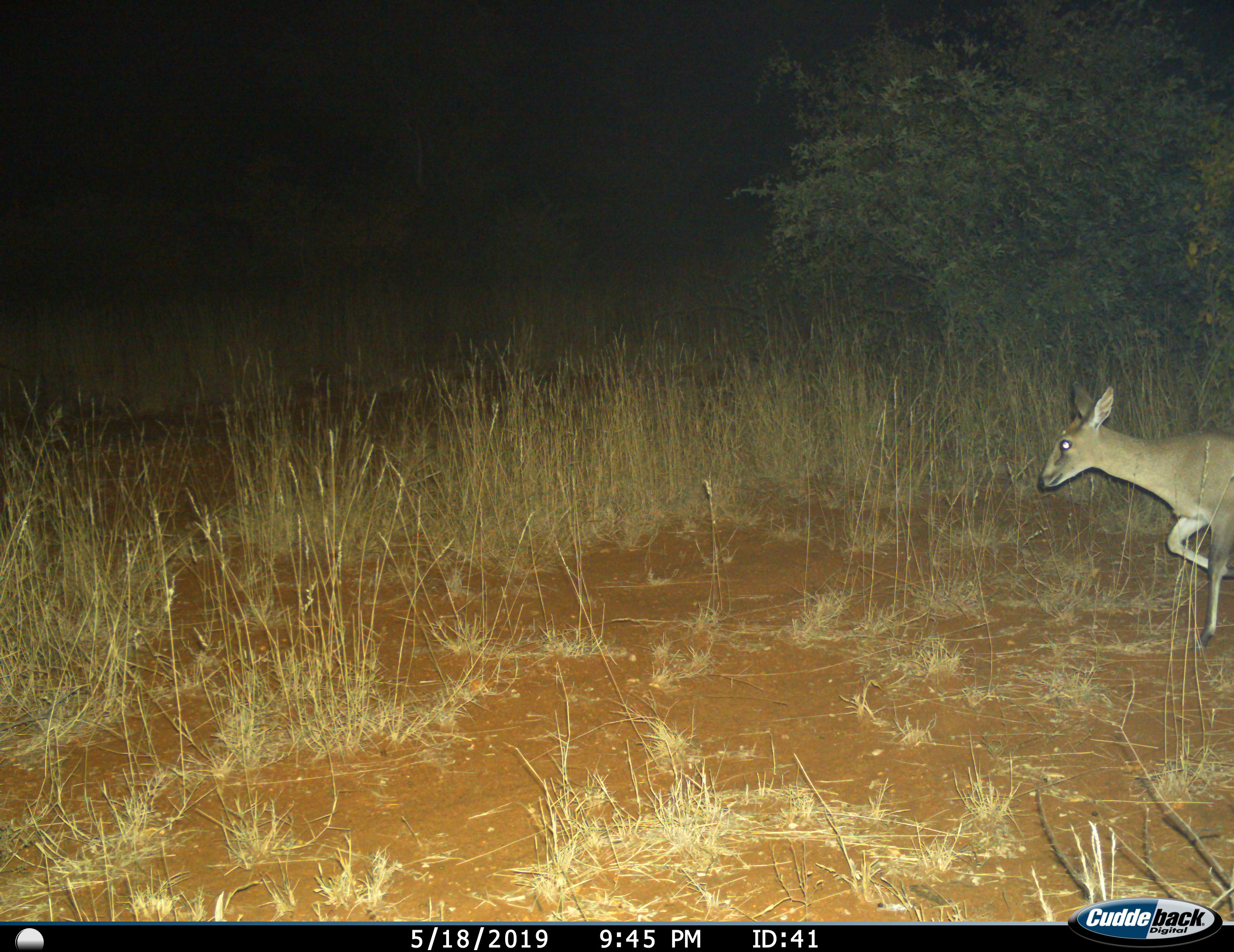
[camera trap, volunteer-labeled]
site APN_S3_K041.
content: unidentified animal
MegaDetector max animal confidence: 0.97